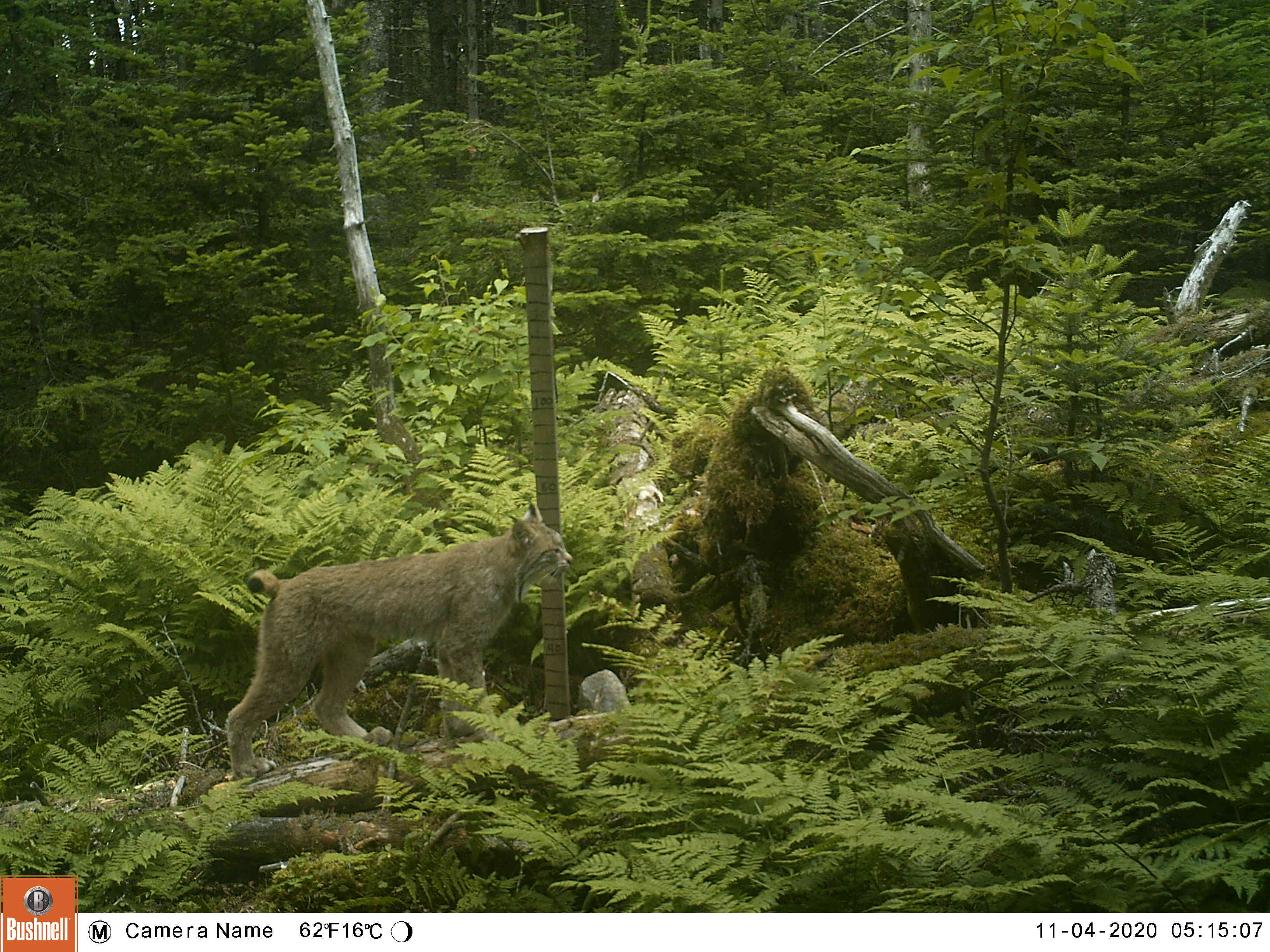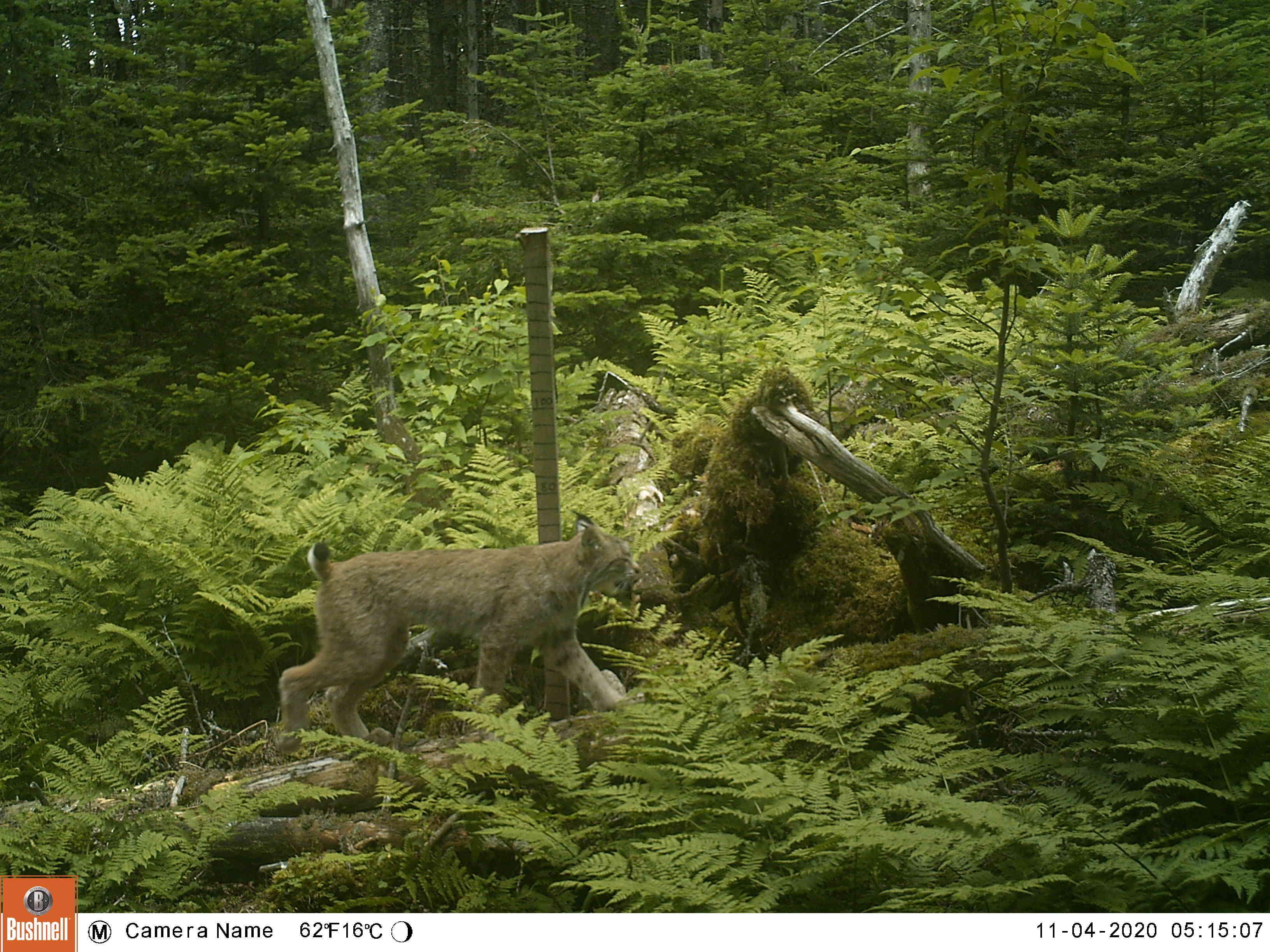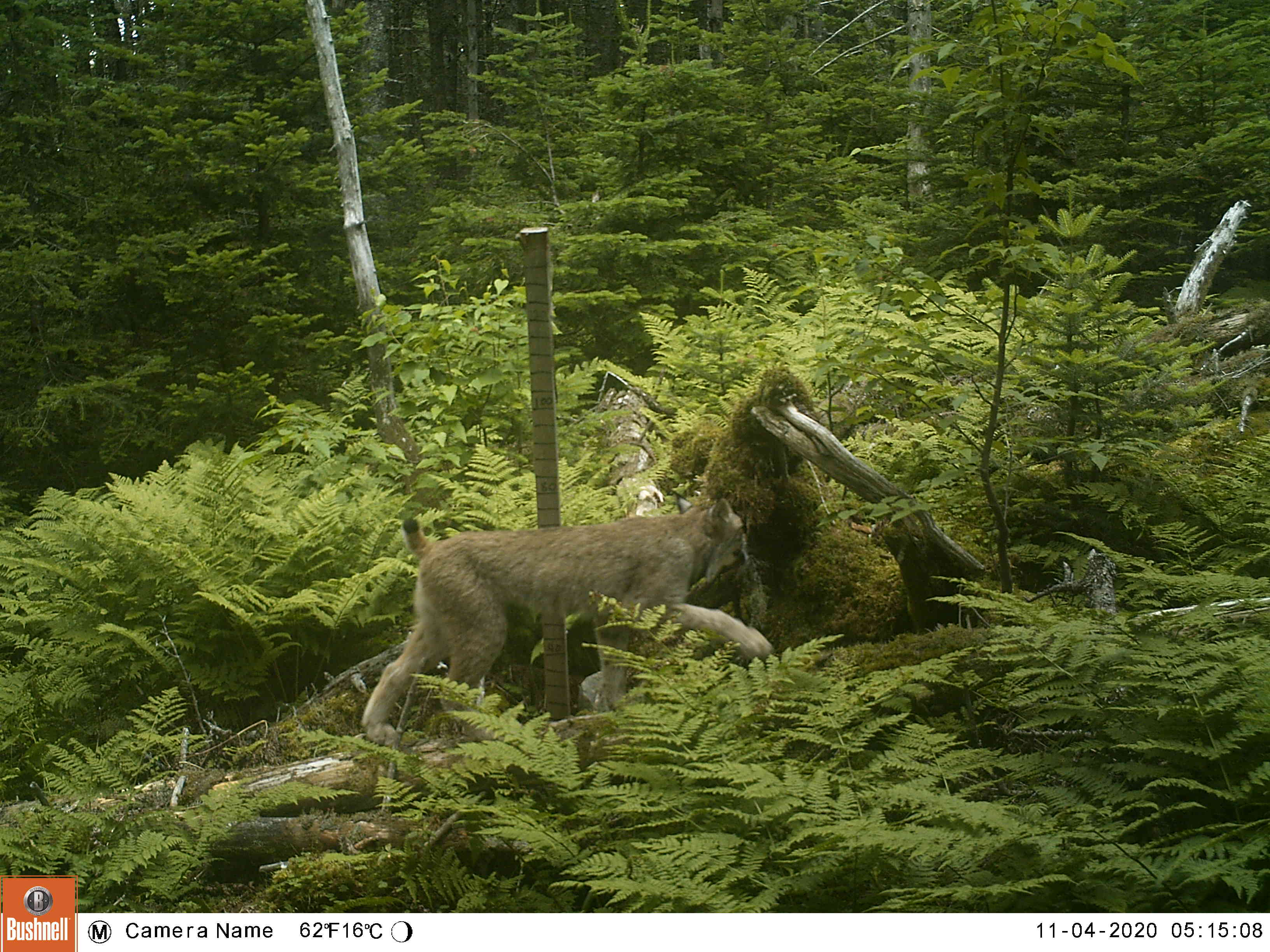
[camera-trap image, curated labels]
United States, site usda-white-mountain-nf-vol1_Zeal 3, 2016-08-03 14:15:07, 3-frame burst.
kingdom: Animalia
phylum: Chordata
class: Mammalia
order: Carnivora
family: Felidae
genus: Lynx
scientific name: Lynx canadensis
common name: canada lynx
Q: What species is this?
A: Canada lynx (Lynx canadensis).